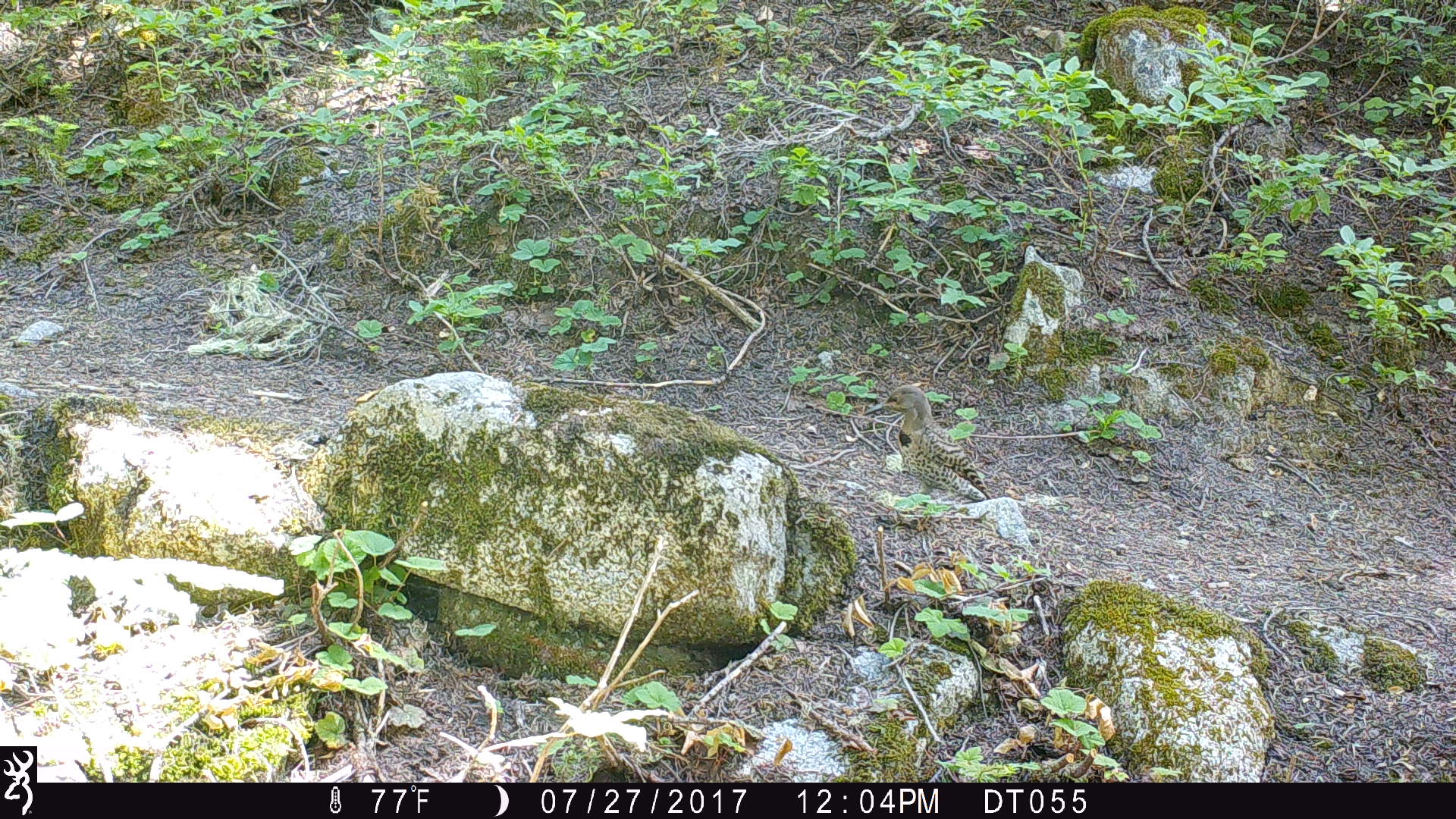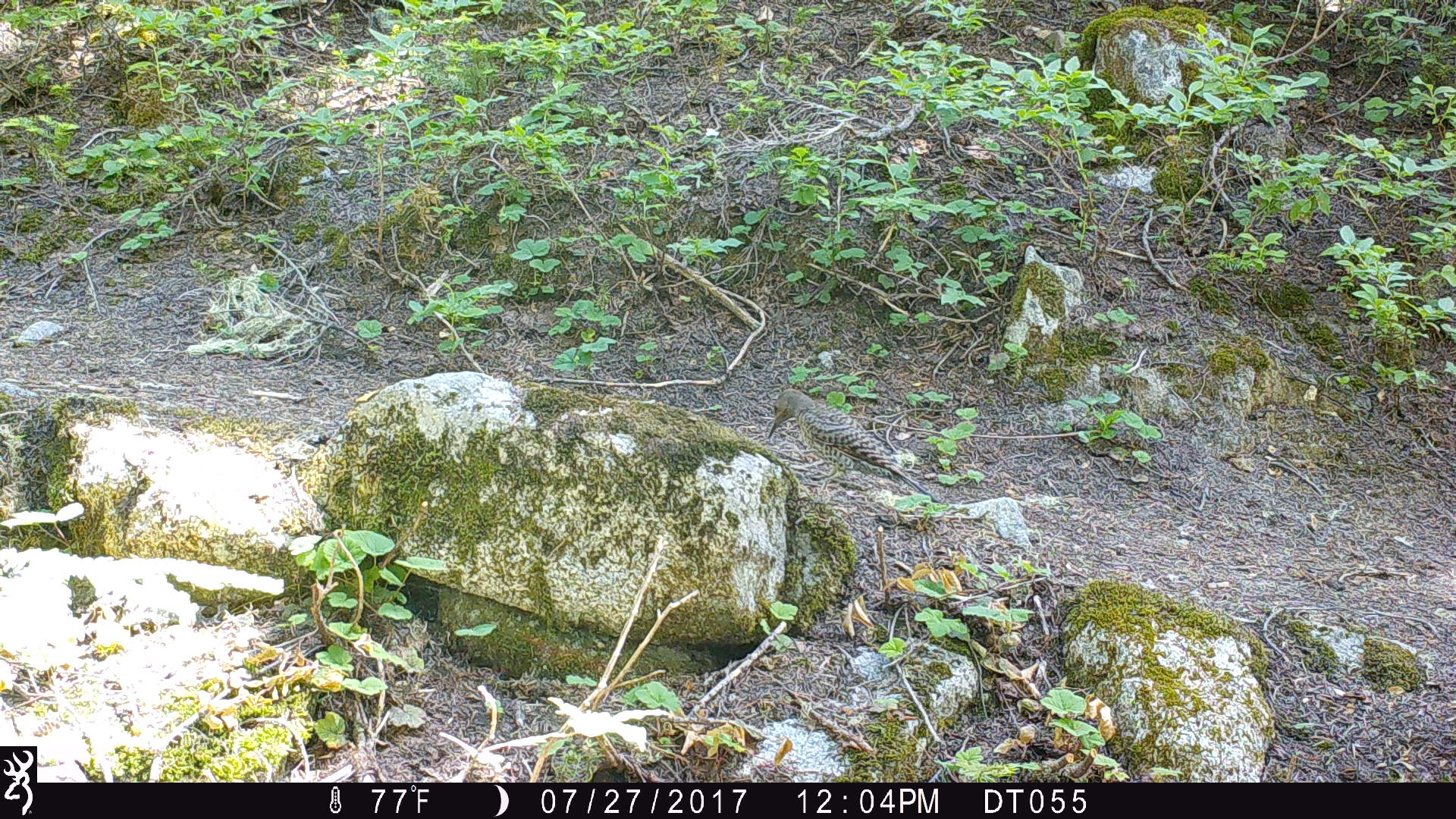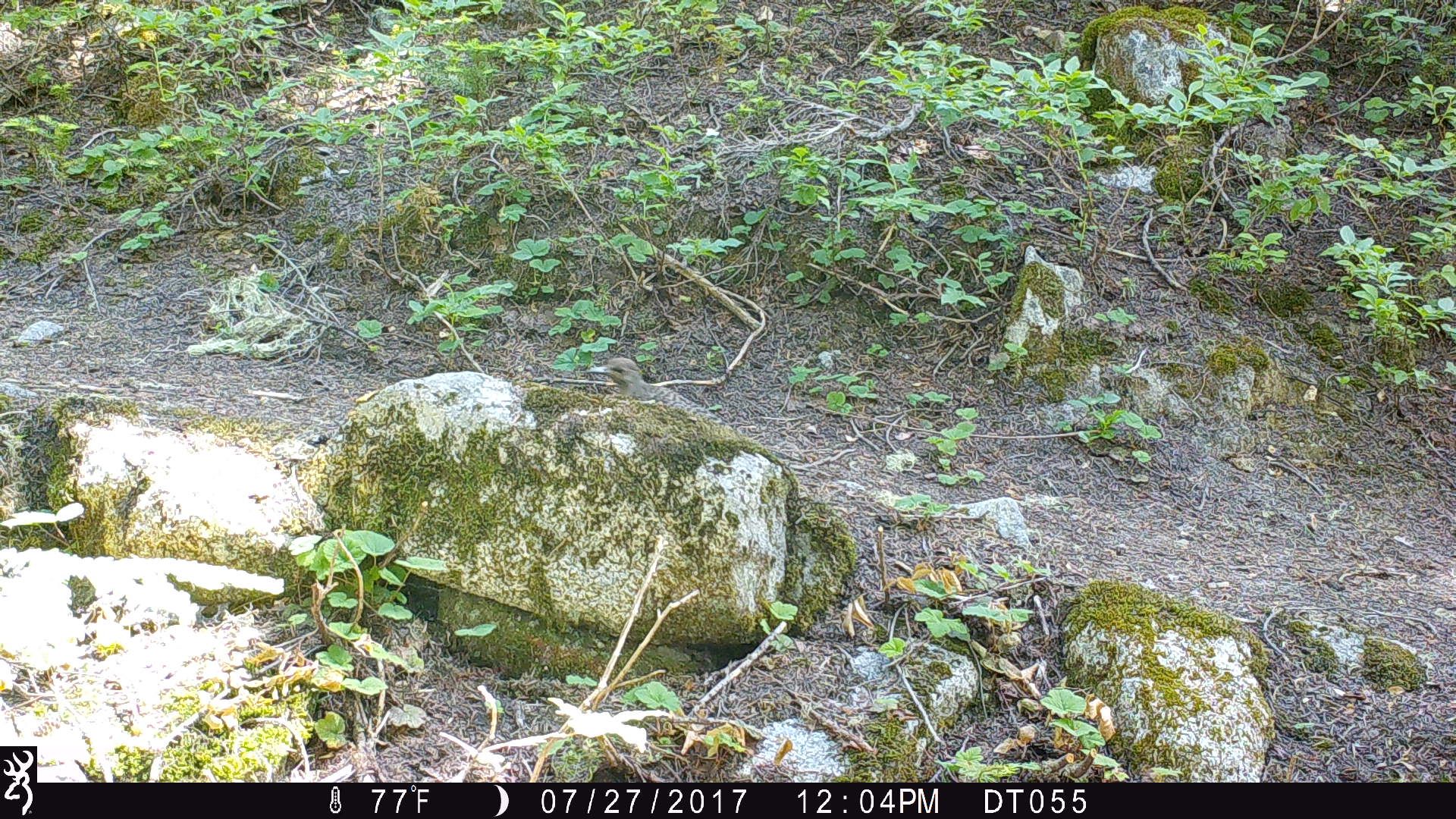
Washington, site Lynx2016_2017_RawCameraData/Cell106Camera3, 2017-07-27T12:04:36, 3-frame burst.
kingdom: Animalia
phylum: Chordata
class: Aves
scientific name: Aves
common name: birds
Aves (birds). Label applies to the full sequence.